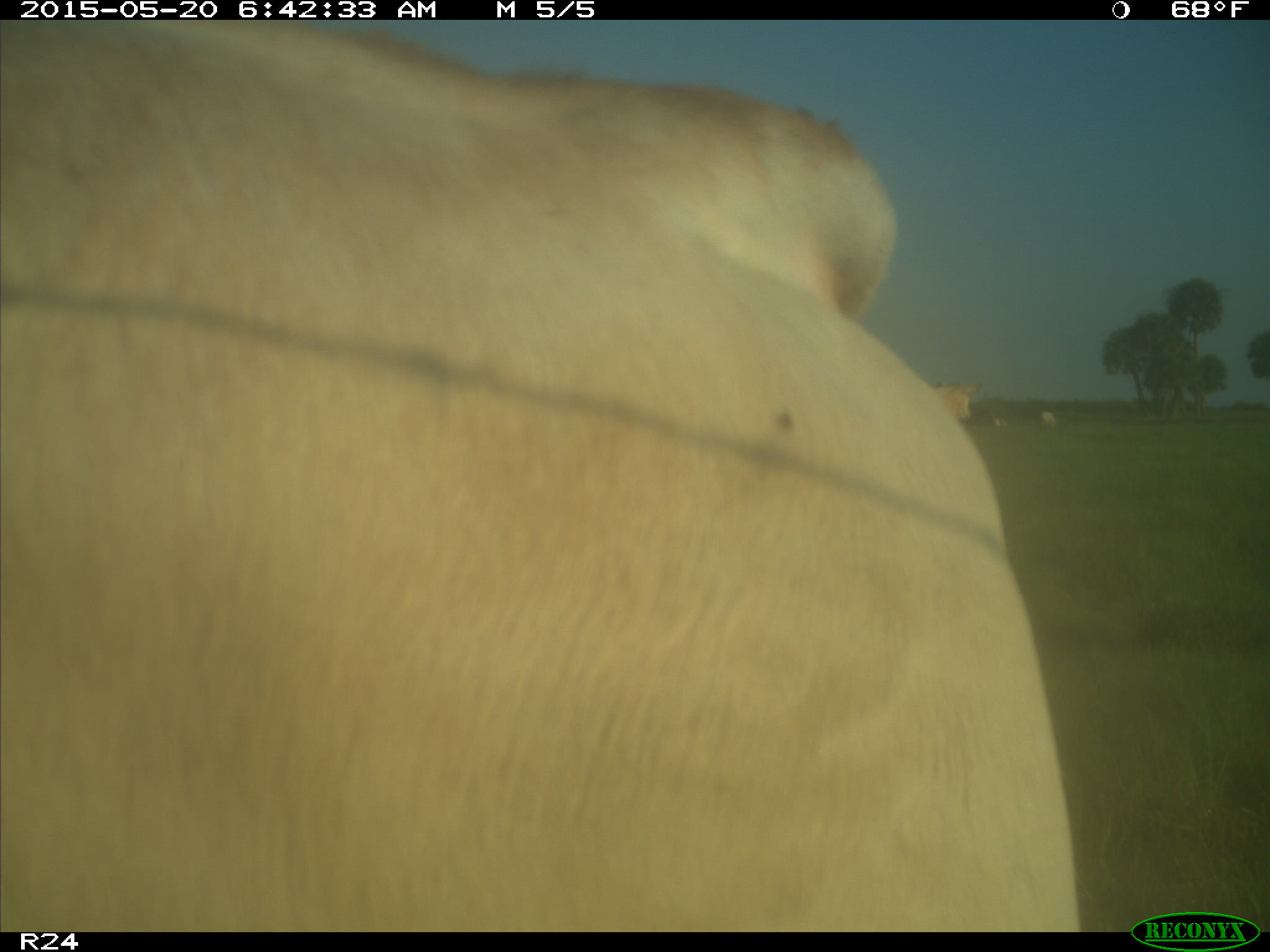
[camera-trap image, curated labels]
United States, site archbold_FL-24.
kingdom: Animalia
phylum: Chordata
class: Mammalia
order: Artiodactyla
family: Bovidae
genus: Bos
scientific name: Bos taurus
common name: domestic cow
Bos taurus (domestic cow).